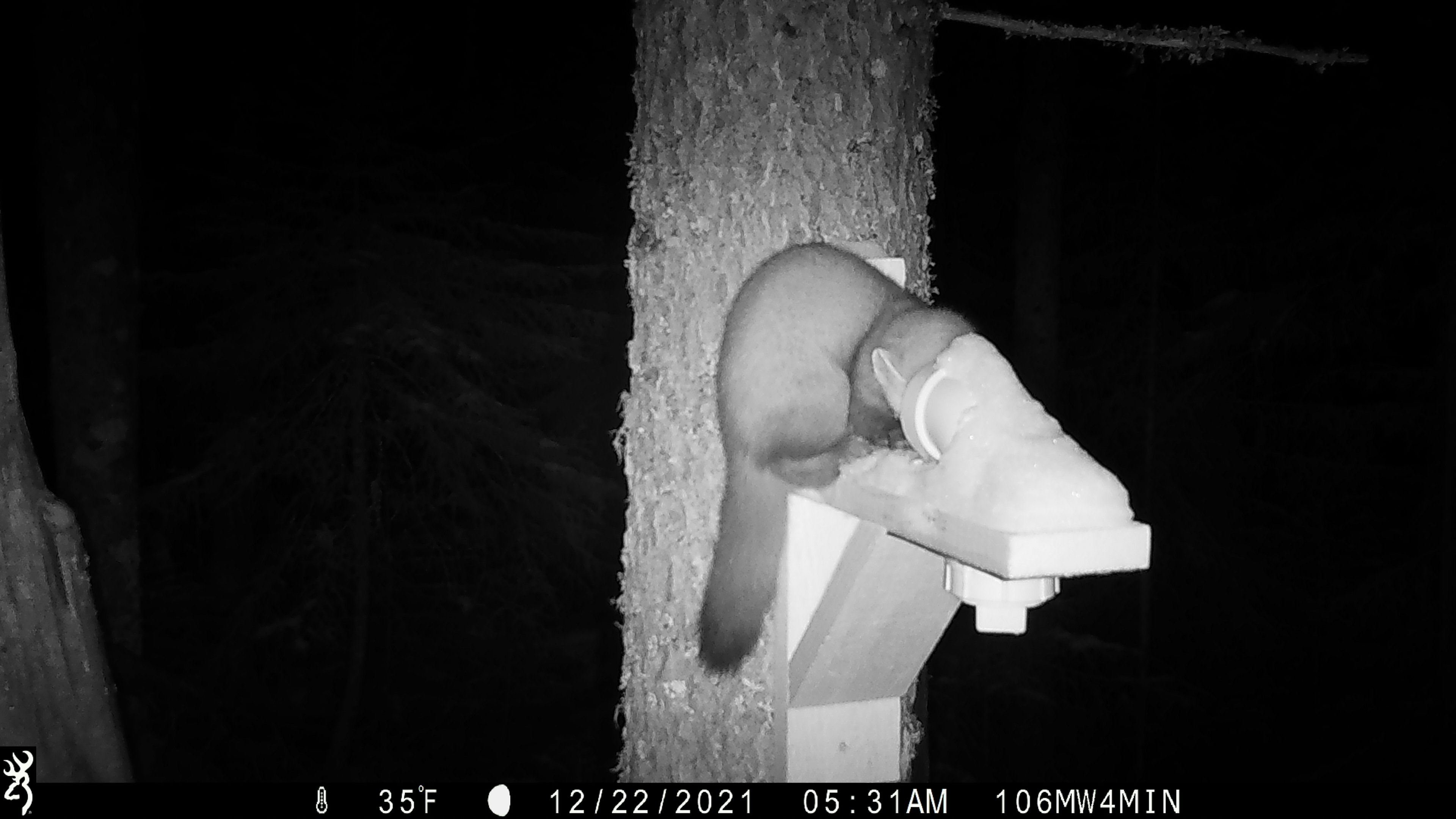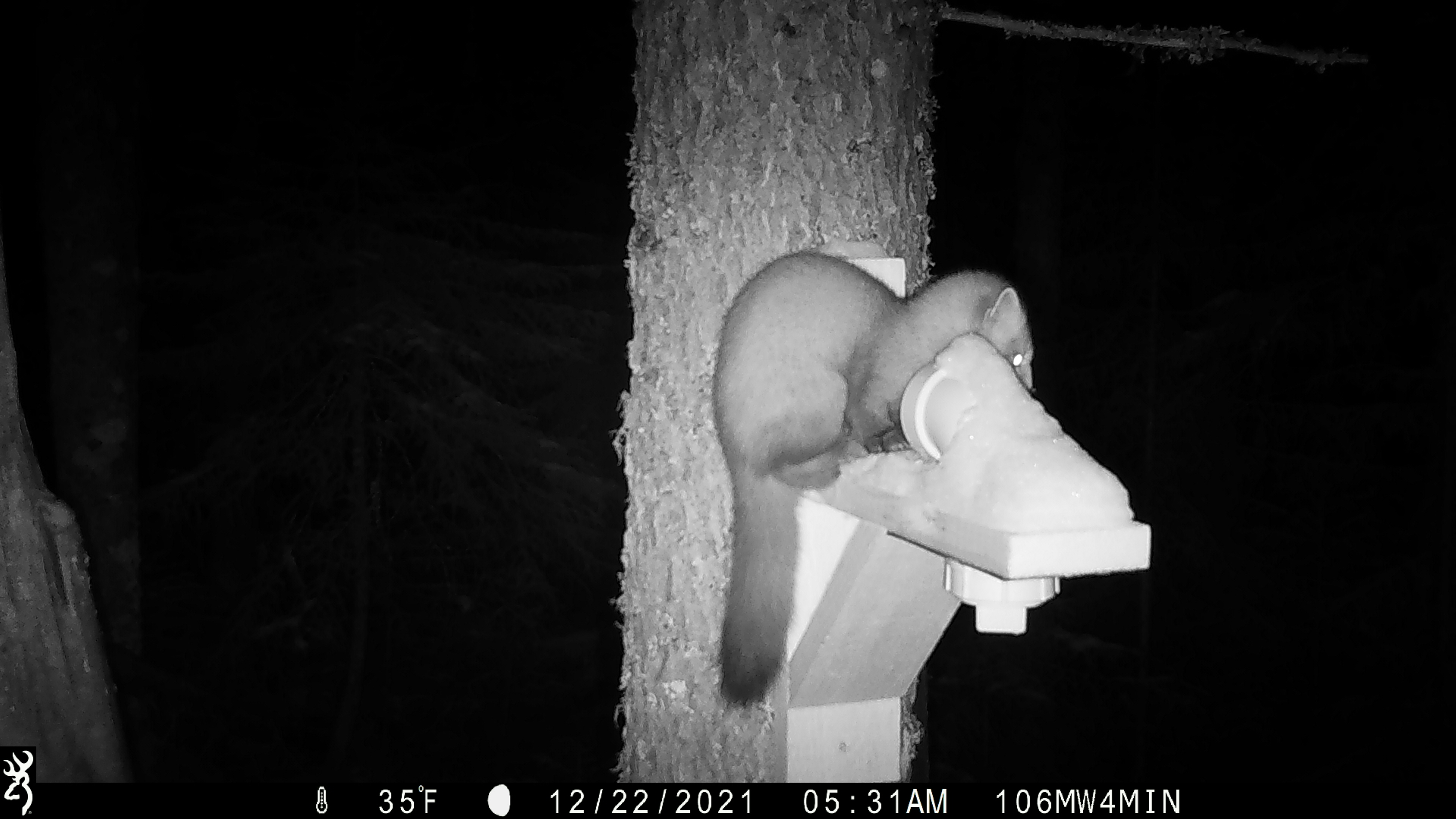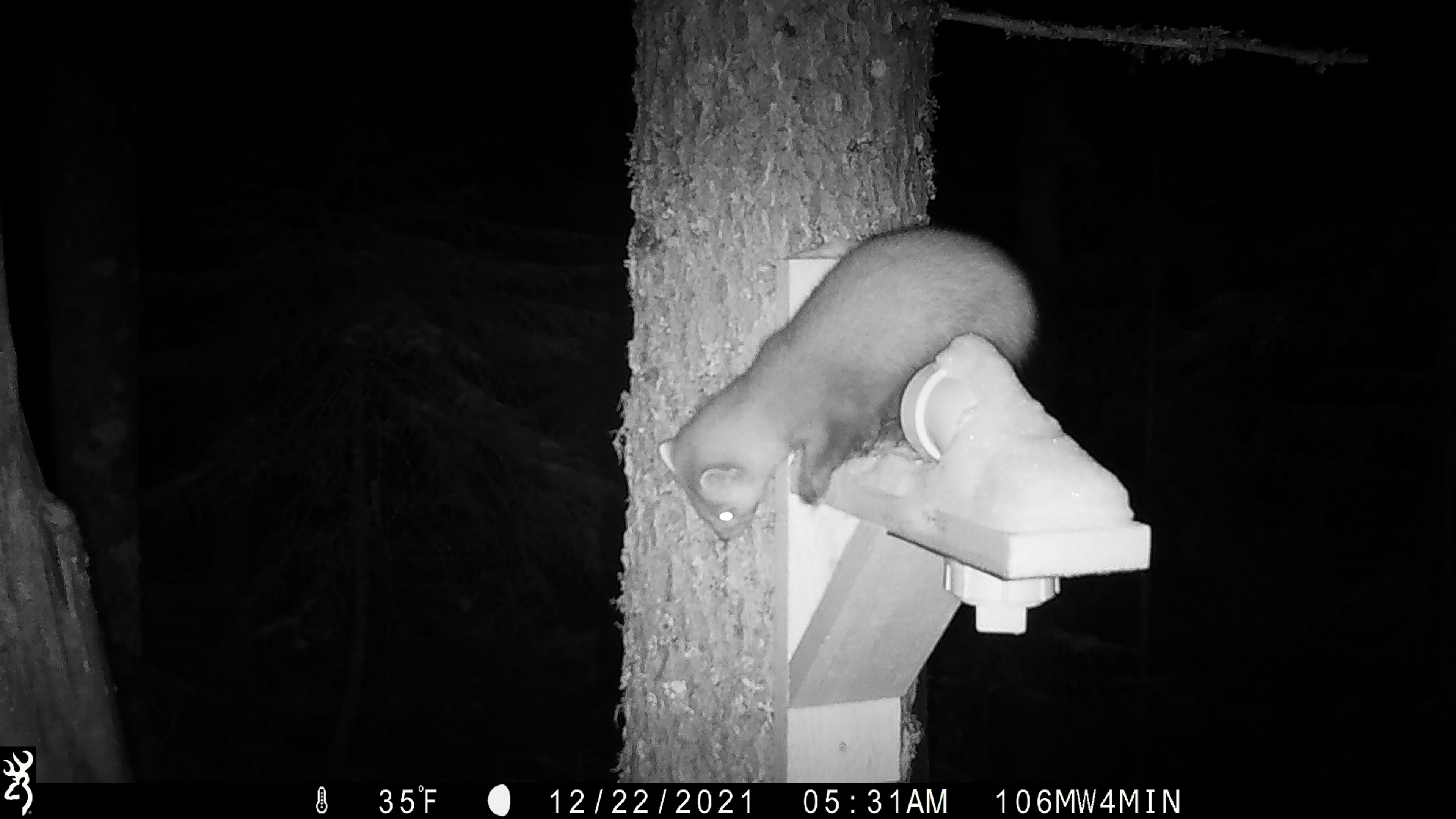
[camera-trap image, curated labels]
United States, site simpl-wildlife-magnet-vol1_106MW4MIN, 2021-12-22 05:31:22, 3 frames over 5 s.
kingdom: Animalia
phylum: Chordata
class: Mammalia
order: Carnivora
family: Mustelidae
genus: Martes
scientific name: Martes americana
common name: american marten